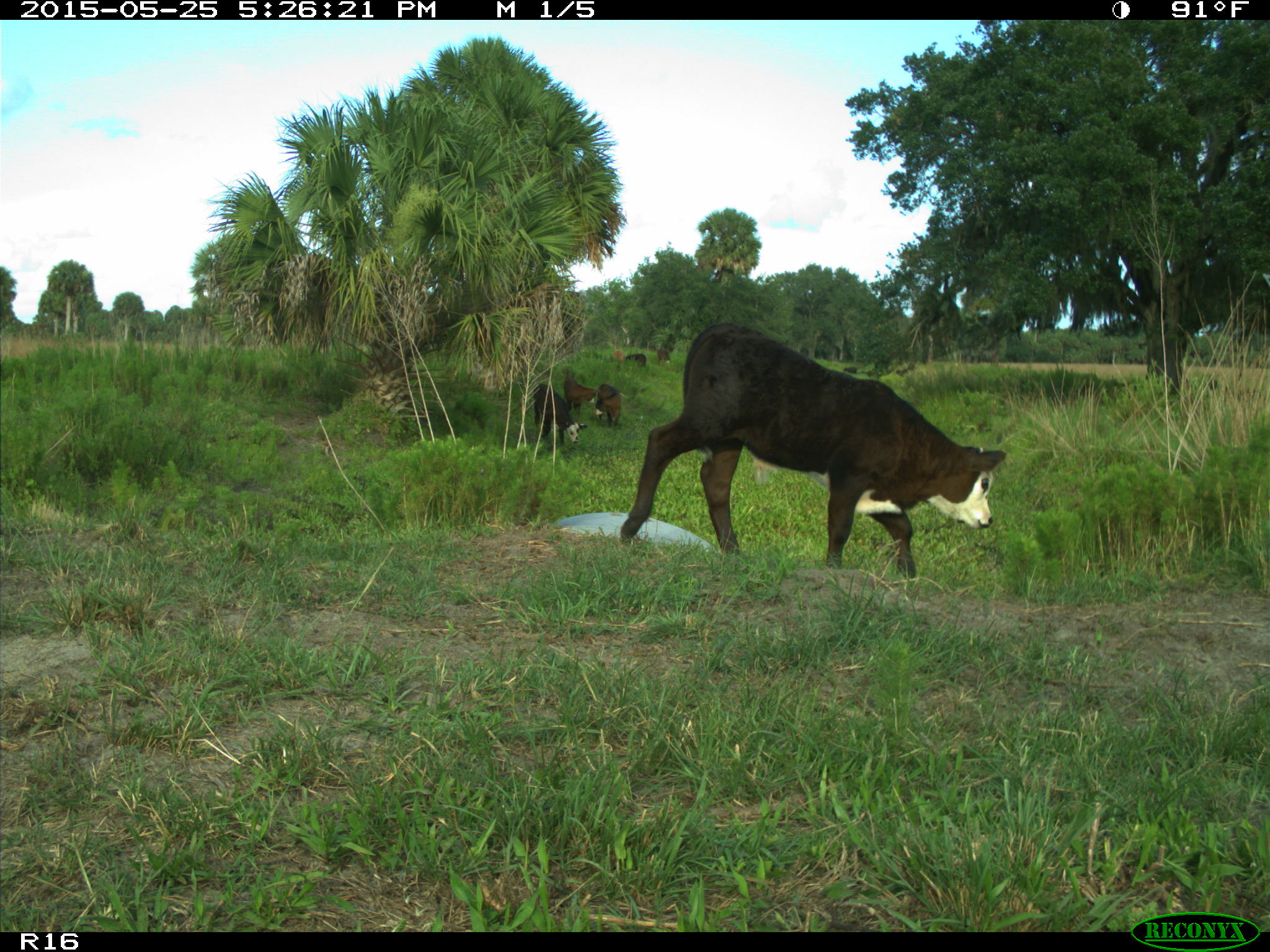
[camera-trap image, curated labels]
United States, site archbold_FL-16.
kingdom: Animalia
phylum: Chordata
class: Mammalia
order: Artiodactyla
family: Bovidae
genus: Bos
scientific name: Bos taurus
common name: domestic cow